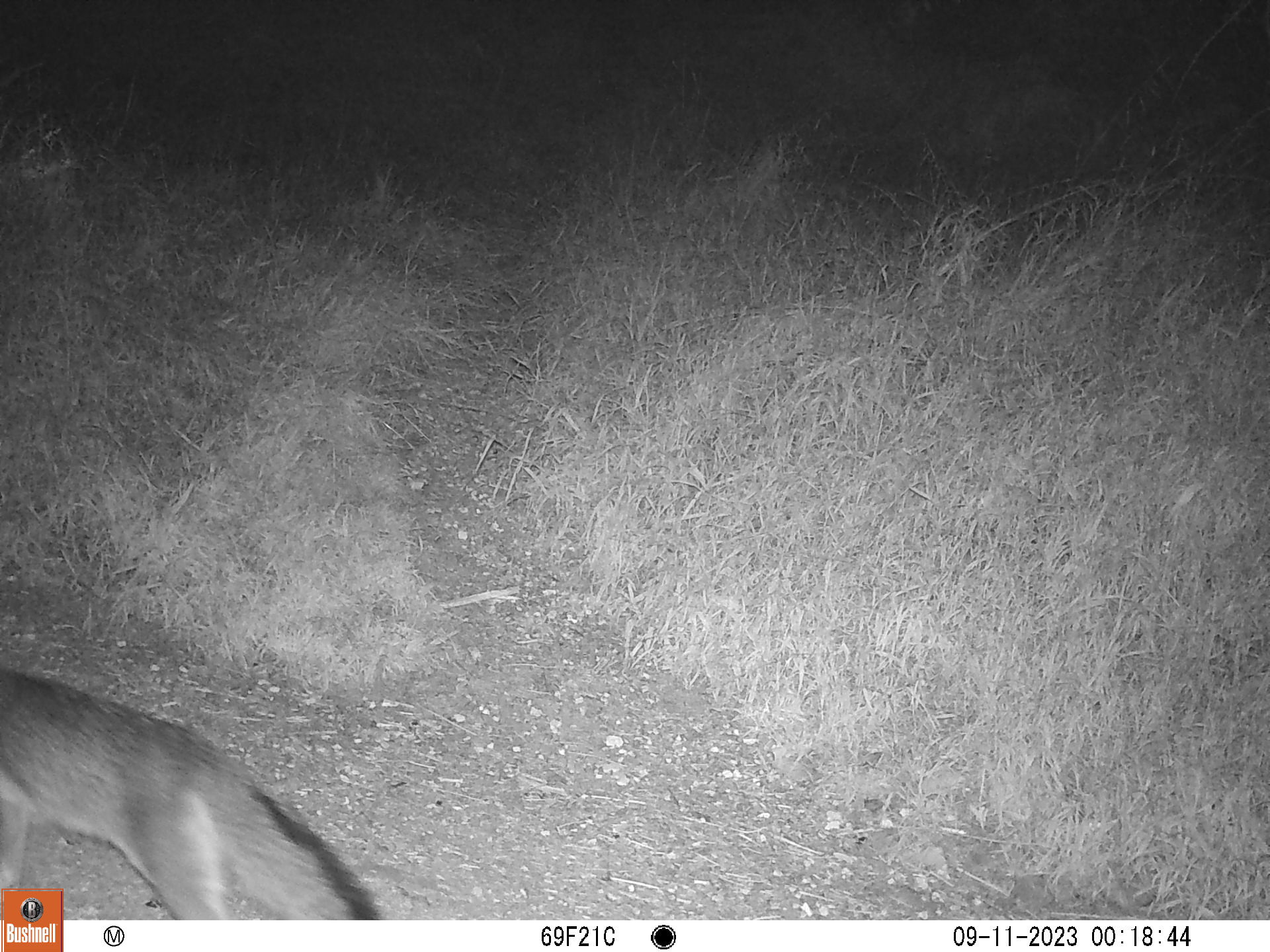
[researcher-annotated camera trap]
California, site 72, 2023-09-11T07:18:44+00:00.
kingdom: Animalia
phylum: Chordata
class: Mammalia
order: Carnivora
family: Canidae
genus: Urocyon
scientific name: Urocyon cinereoargenteus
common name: gray fox